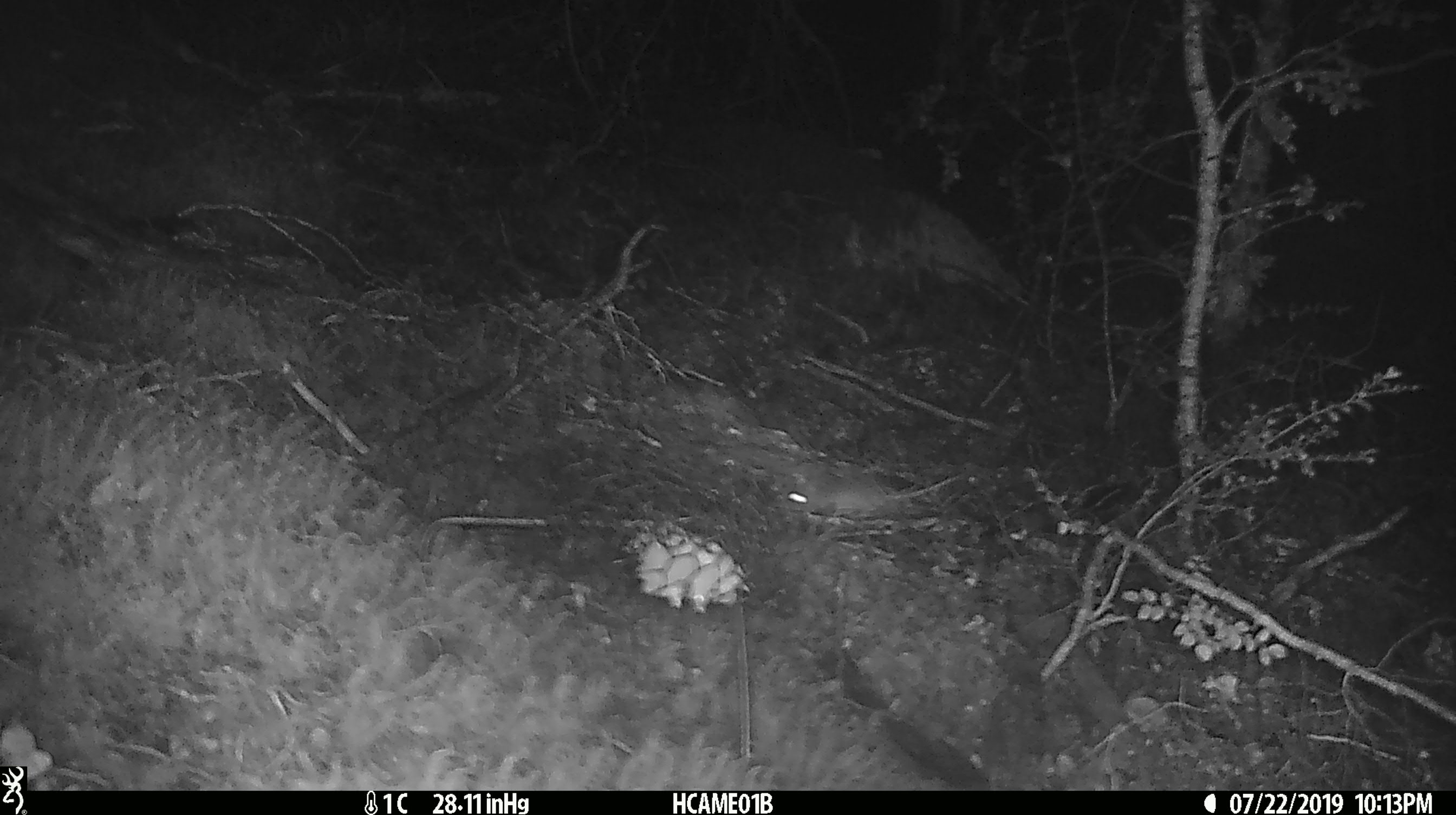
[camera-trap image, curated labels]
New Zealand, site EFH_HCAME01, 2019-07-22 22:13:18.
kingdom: Animalia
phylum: Chordata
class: Mammalia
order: Rodentia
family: Muridae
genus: Mus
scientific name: Mus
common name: mouse